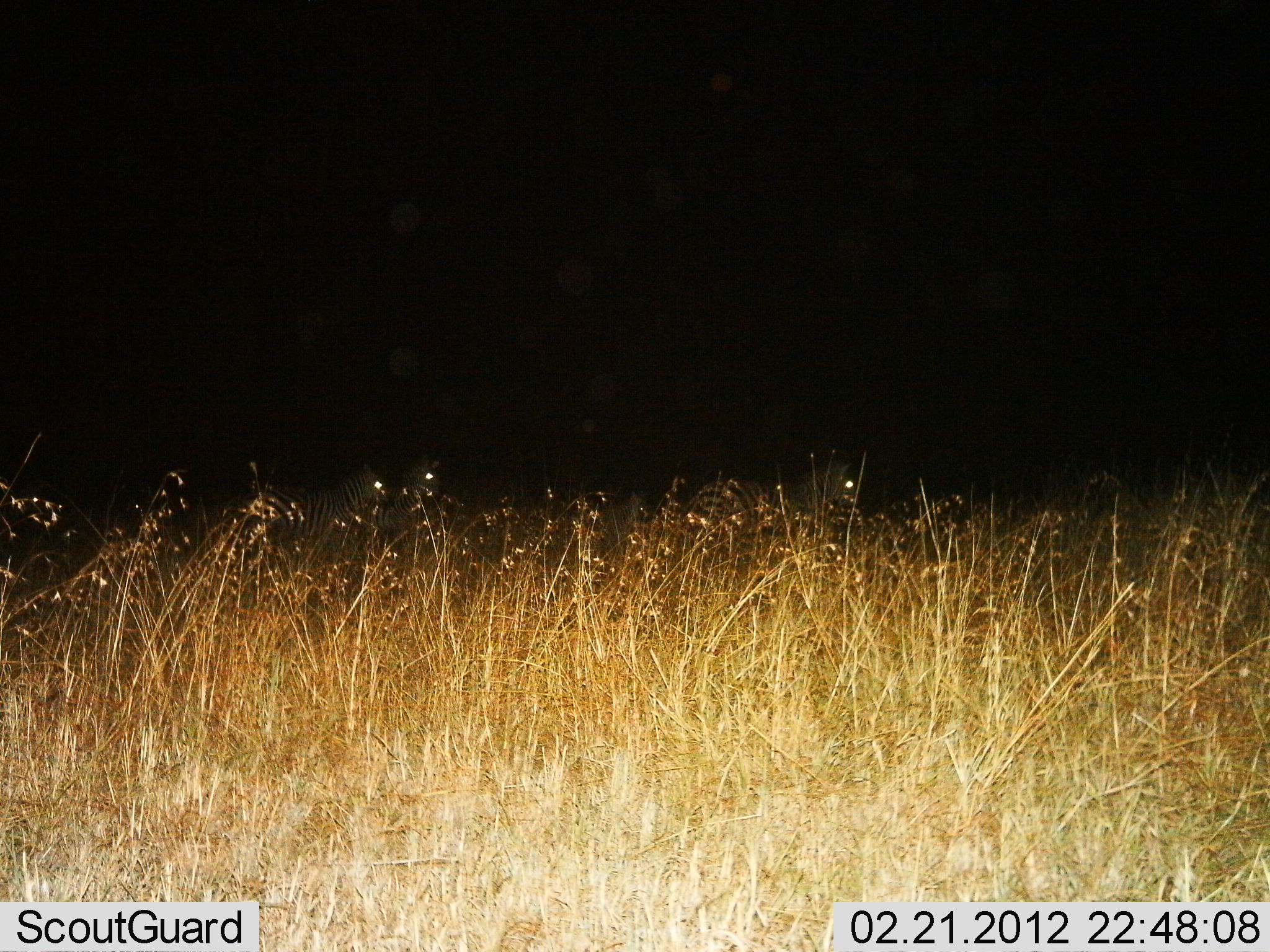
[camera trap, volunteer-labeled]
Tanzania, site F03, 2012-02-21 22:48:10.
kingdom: Animalia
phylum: Chordata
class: Mammalia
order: Perissodactyla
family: Equidae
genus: Equus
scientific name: Equus quagga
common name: plains zebra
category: zebra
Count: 3.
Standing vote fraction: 67%.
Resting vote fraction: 8%.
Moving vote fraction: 33%.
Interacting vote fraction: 0%.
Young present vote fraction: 0%.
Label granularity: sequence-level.